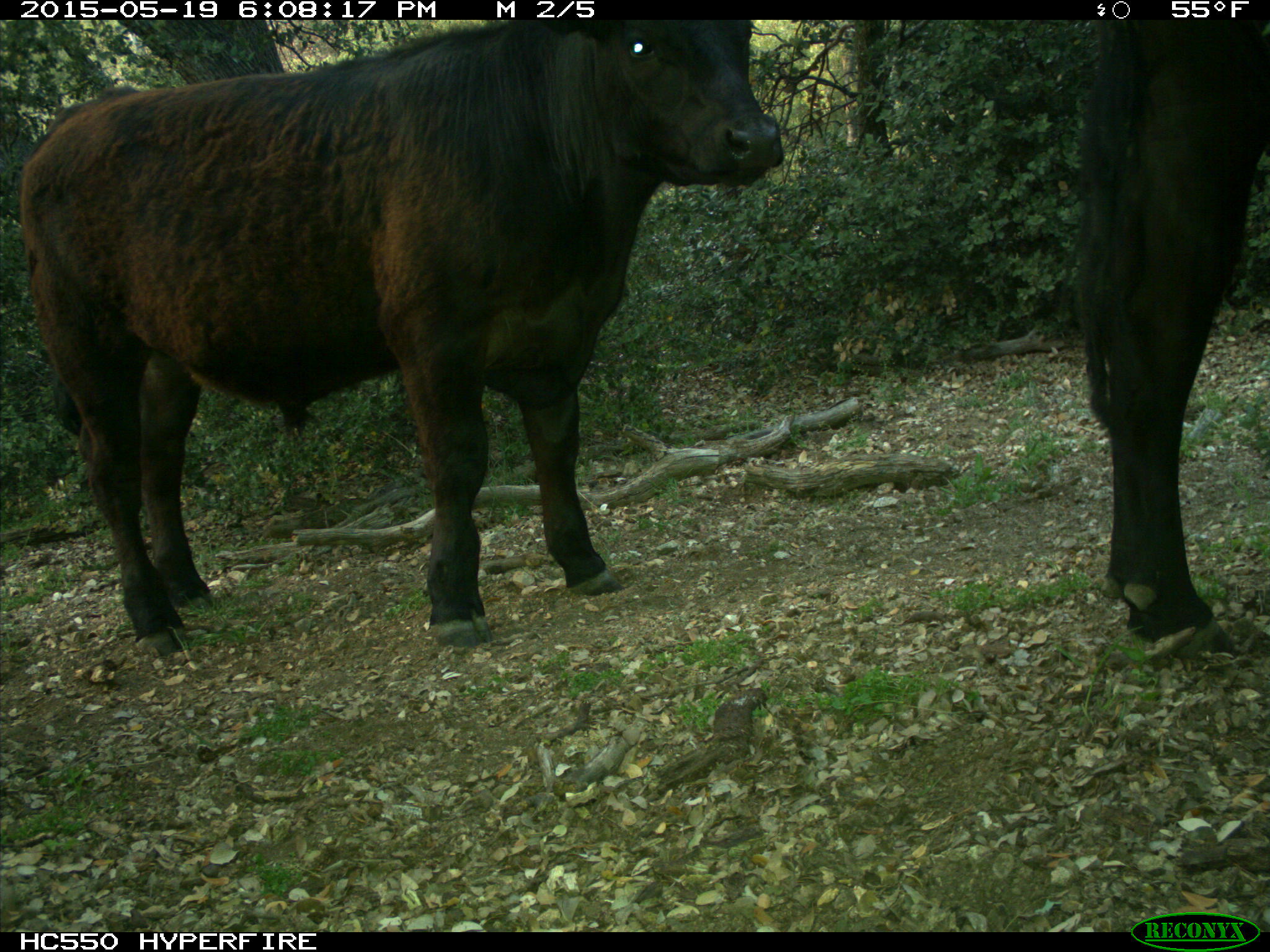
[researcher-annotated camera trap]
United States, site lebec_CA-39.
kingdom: Animalia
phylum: Chordata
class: Mammalia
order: Artiodactyla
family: Bovidae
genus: Bos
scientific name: Bos taurus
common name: domestic cow